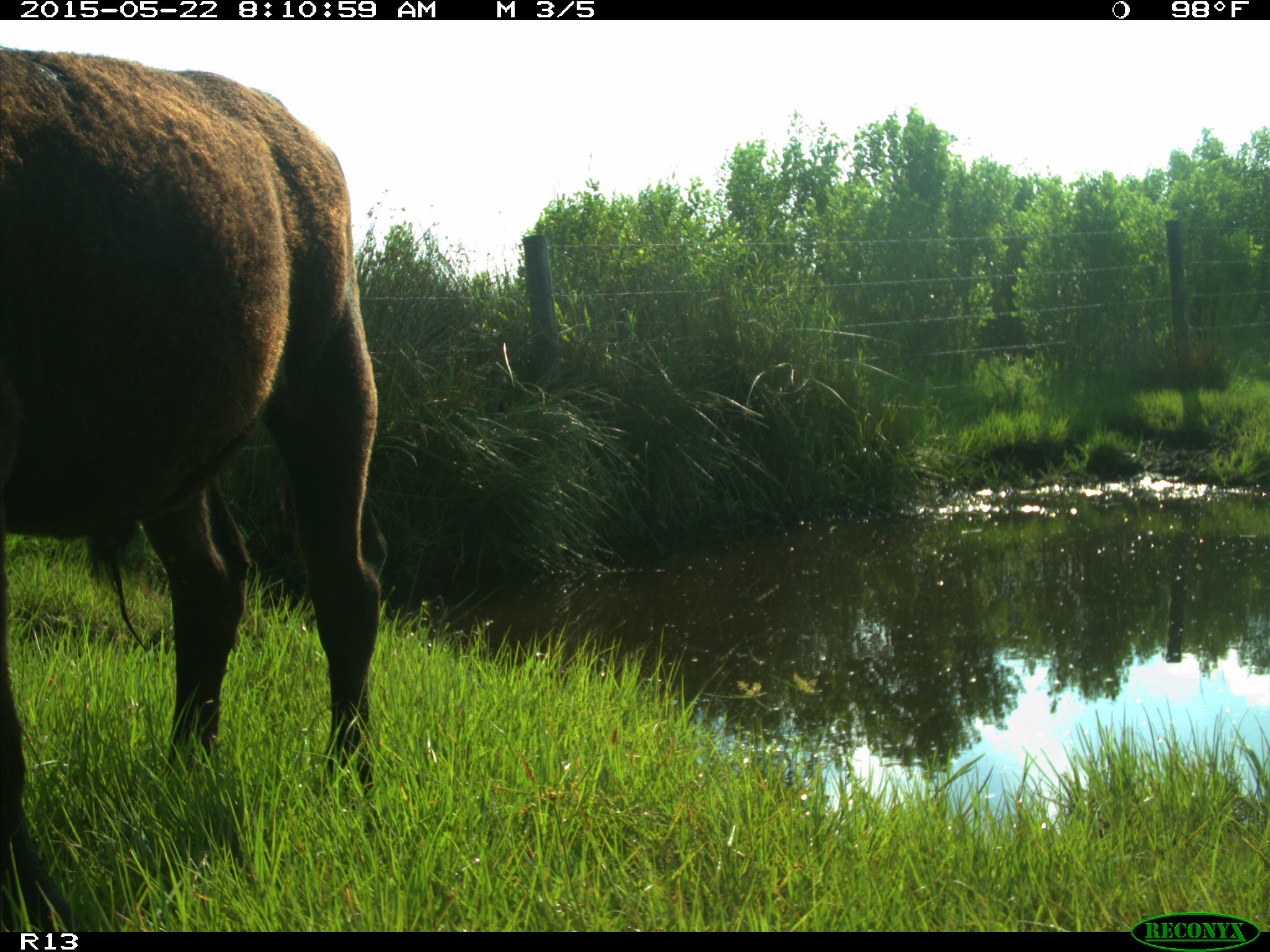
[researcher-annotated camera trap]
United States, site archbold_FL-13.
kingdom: Animalia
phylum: Chordata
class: Mammalia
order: Artiodactyla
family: Bovidae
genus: Bos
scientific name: Bos taurus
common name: domestic cow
Bos taurus (domestic cow).